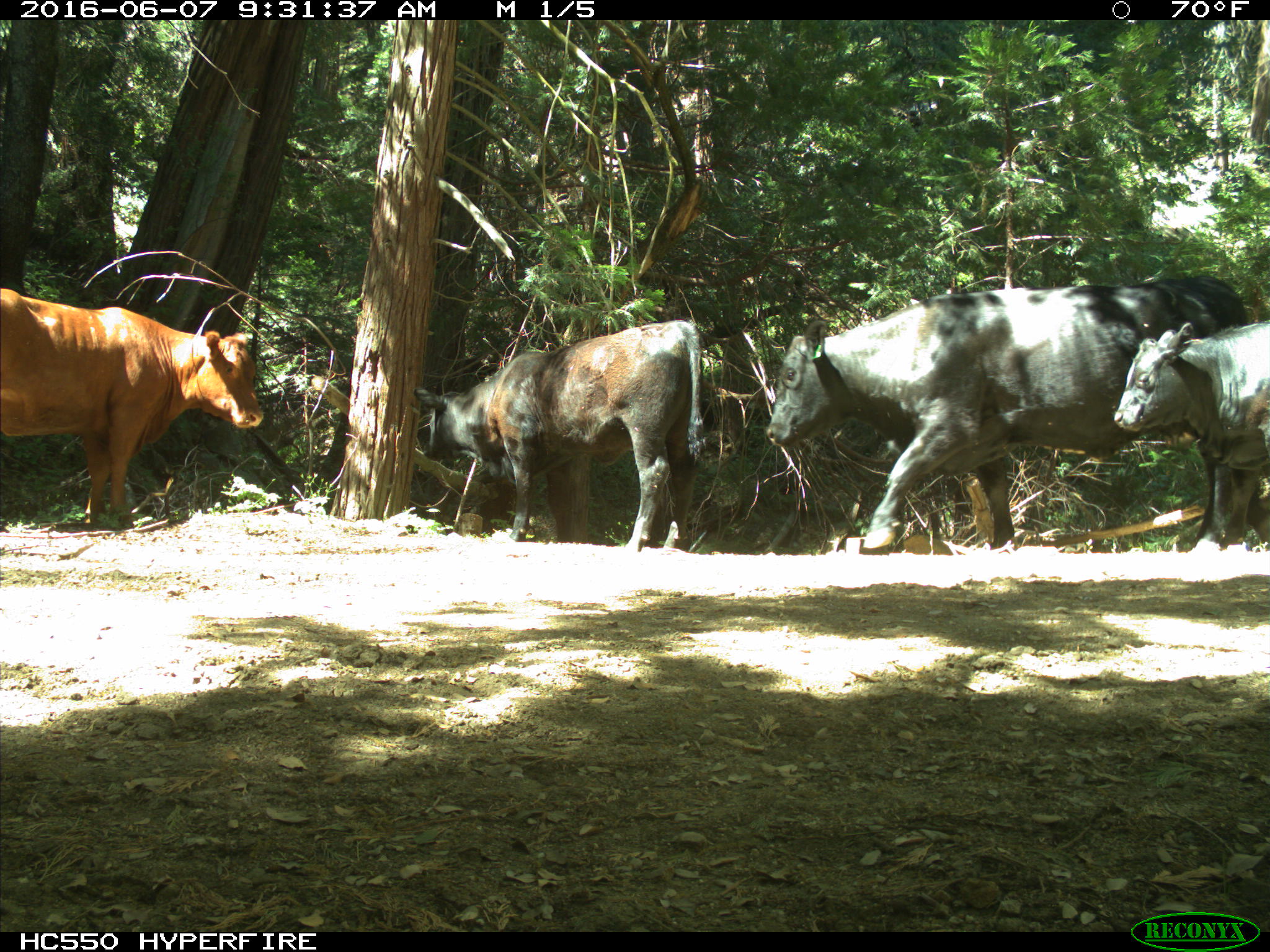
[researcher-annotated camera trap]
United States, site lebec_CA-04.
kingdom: Animalia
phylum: Chordata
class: Mammalia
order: Artiodactyla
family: Bovidae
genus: Bos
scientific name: Bos taurus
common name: domestic cow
Bos taurus (domestic cow).